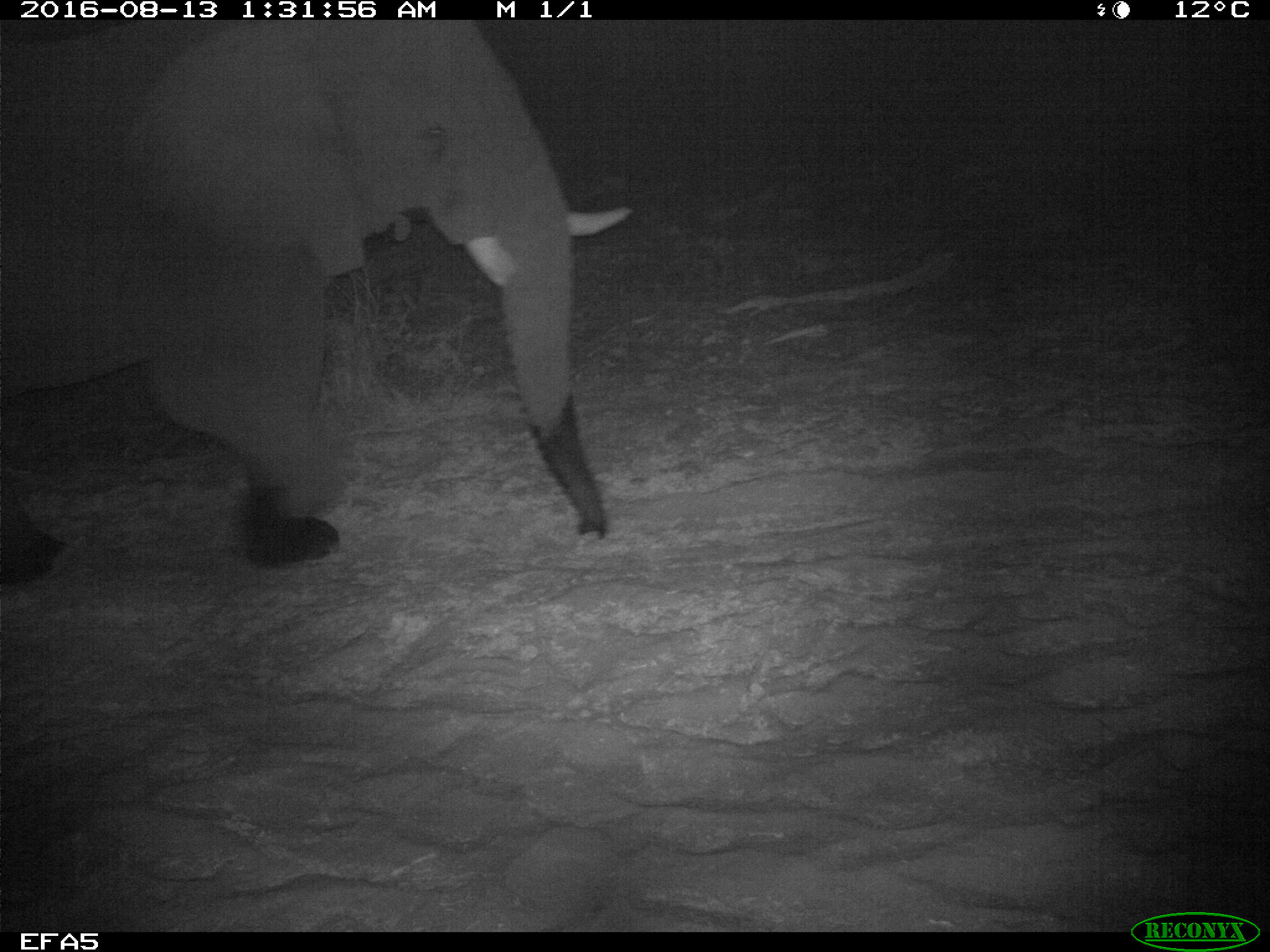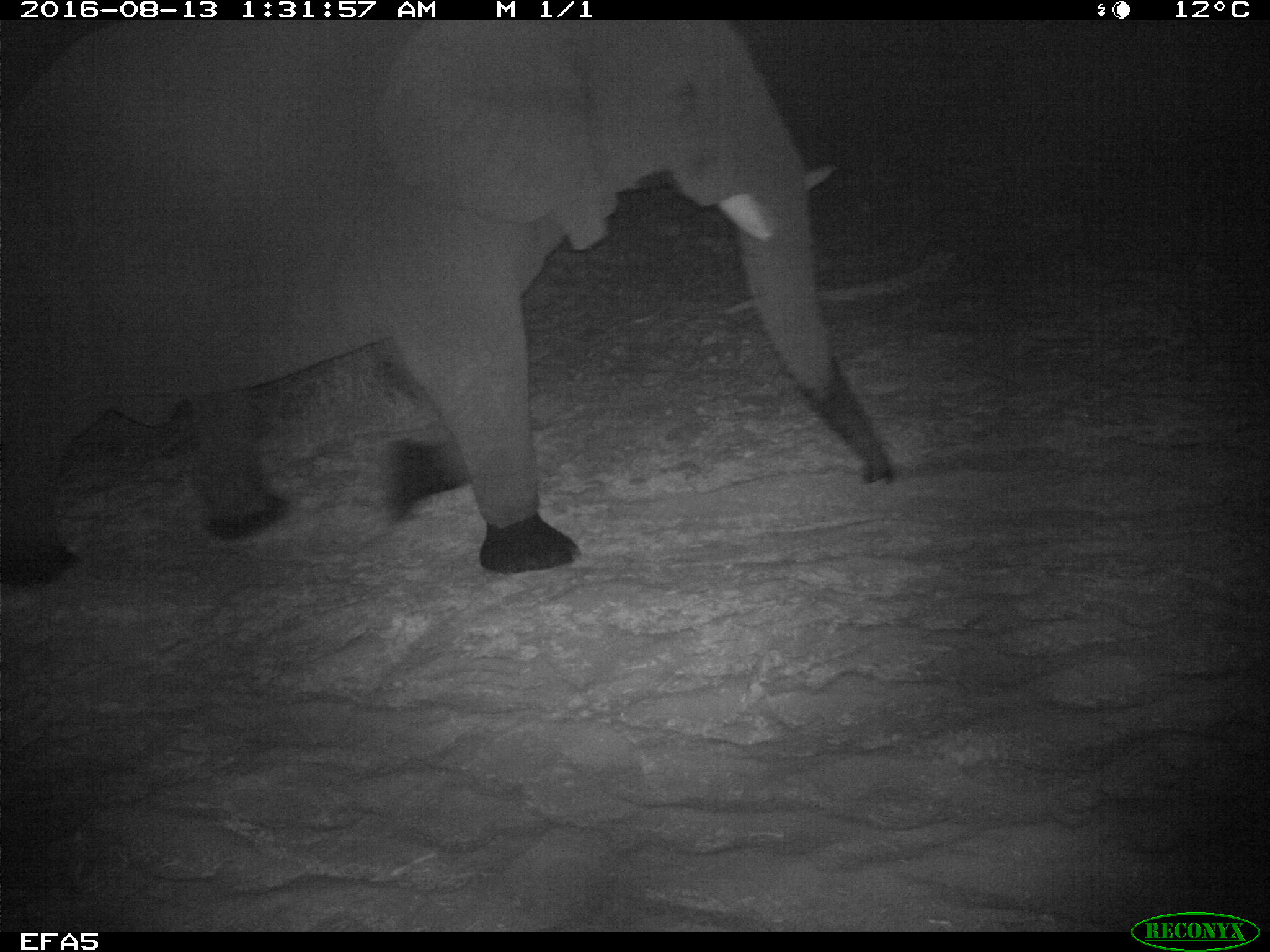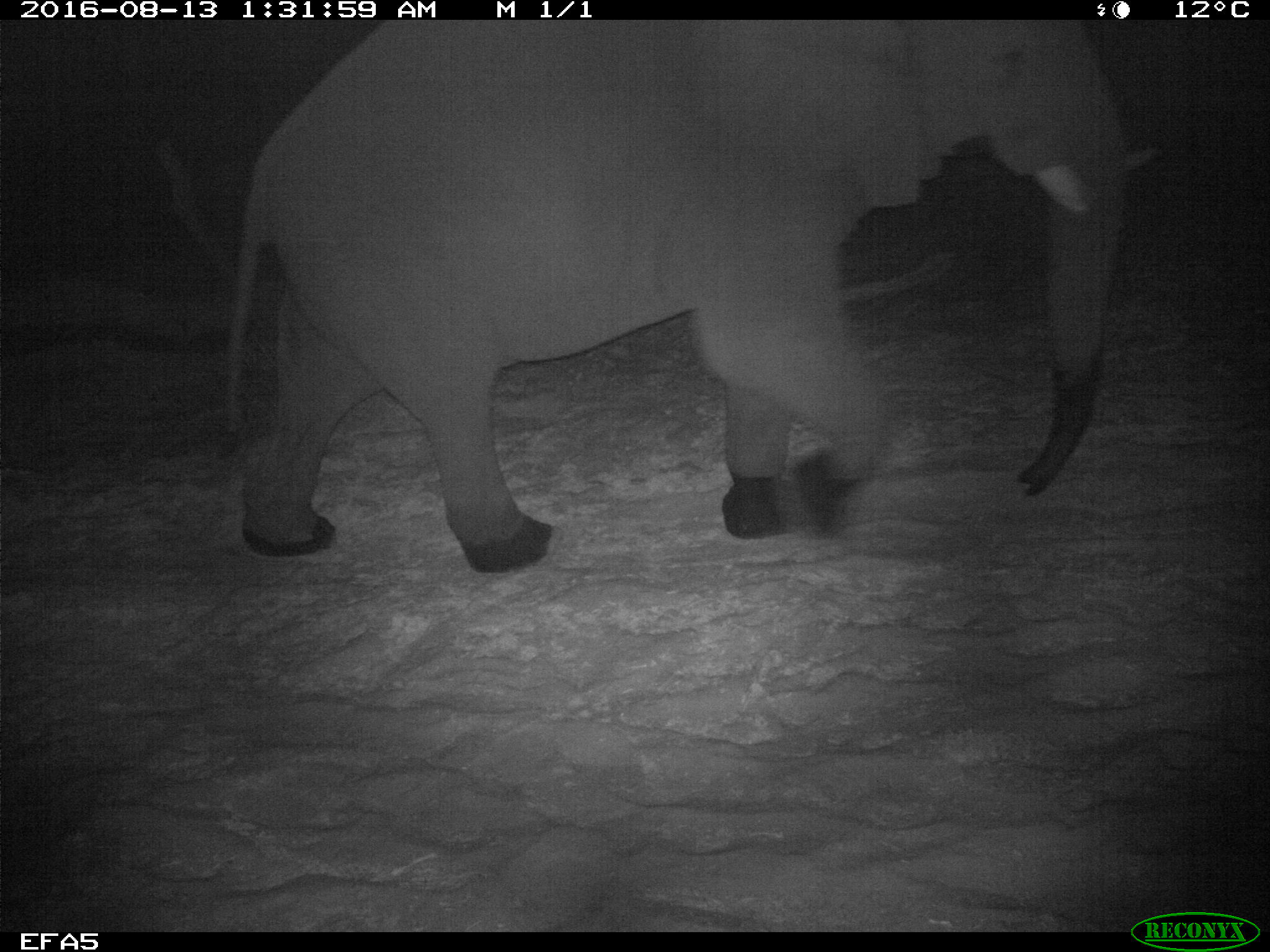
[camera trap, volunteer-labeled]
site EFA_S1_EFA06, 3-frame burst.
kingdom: Animalia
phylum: Chordata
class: Mammalia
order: Proboscidea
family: Elephantidae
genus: Loxodonta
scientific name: Loxodonta africana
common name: african bush elephant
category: elephant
Elephant (african bush elephant) (Loxodonta africana), count 1. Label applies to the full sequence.